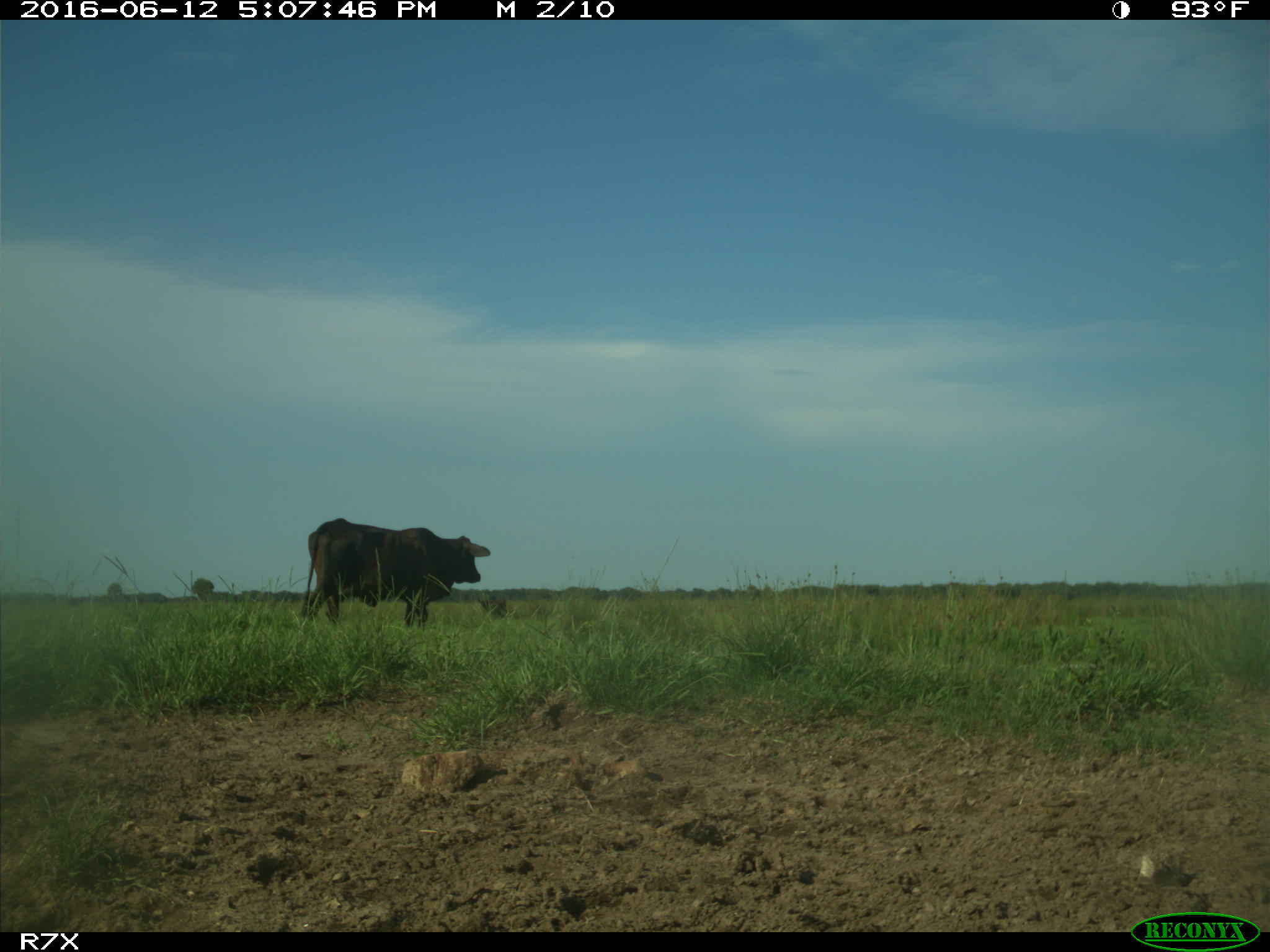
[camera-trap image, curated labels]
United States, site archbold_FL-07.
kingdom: Animalia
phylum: Chordata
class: Mammalia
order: Artiodactyla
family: Bovidae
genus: Bos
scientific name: Bos taurus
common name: domestic cow